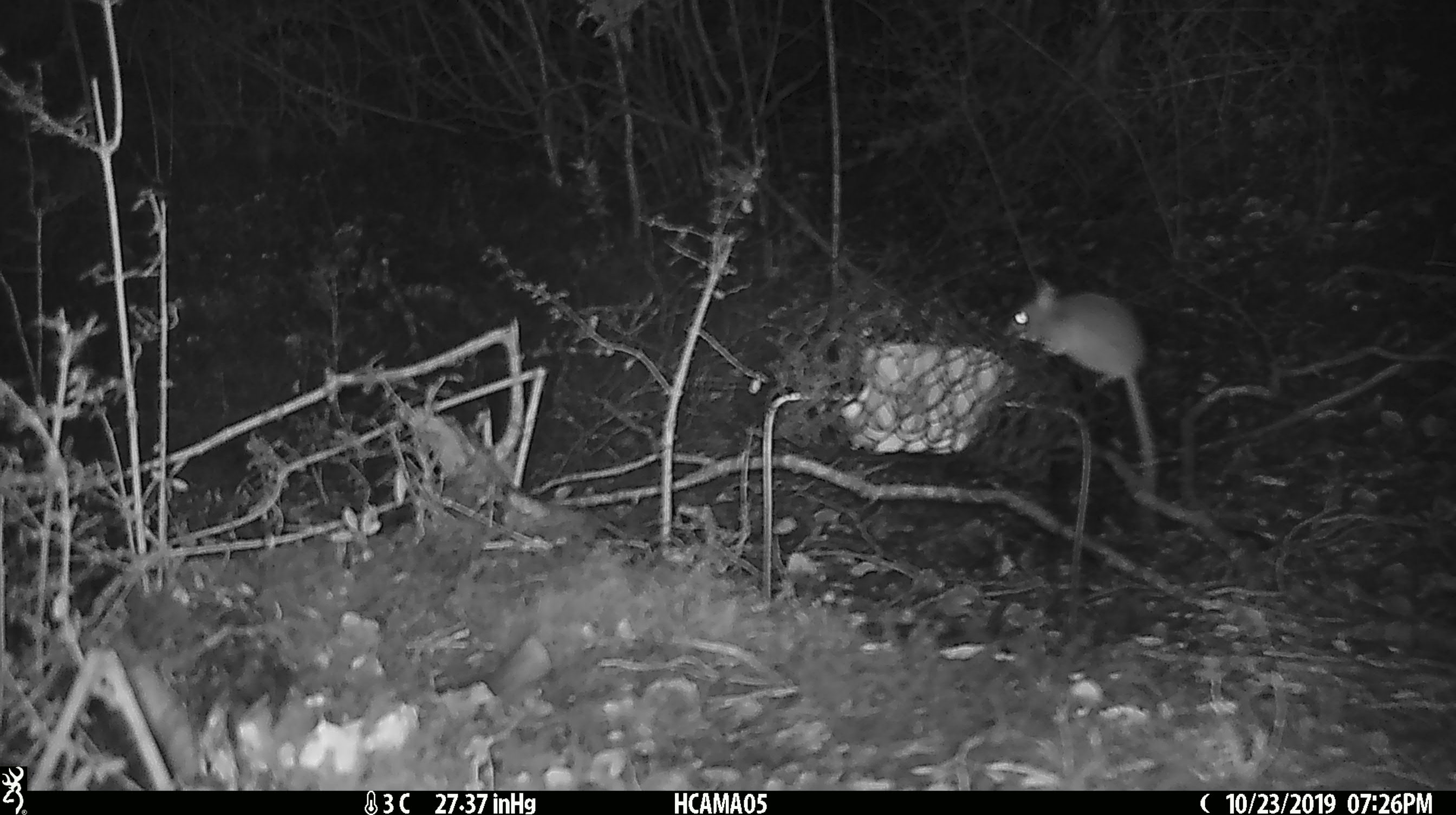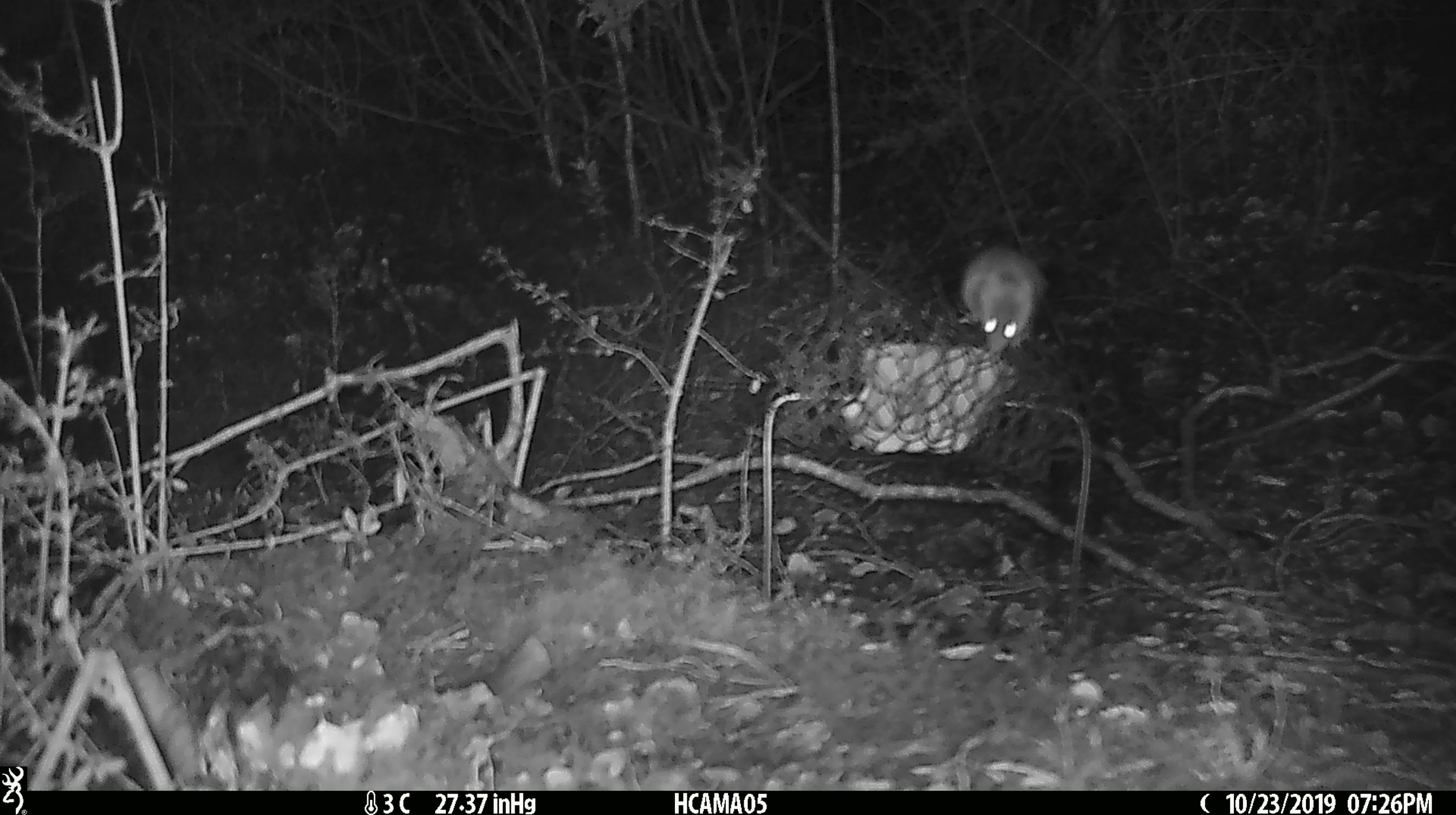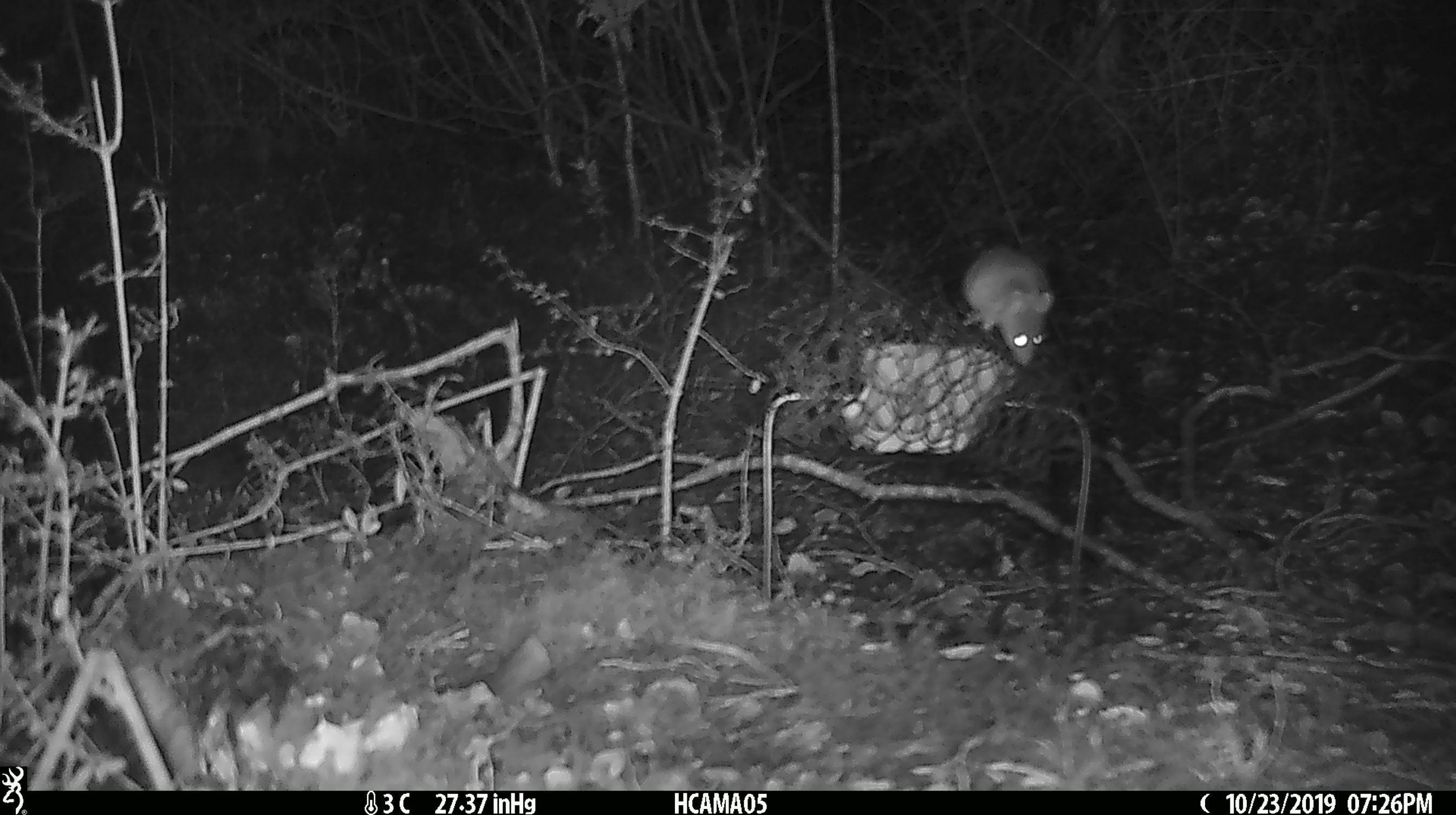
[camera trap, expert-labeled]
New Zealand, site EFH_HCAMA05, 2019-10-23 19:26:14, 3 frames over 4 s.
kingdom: Animalia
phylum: Chordata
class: Mammalia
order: Rodentia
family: Muridae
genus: Mus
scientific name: Mus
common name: mouse